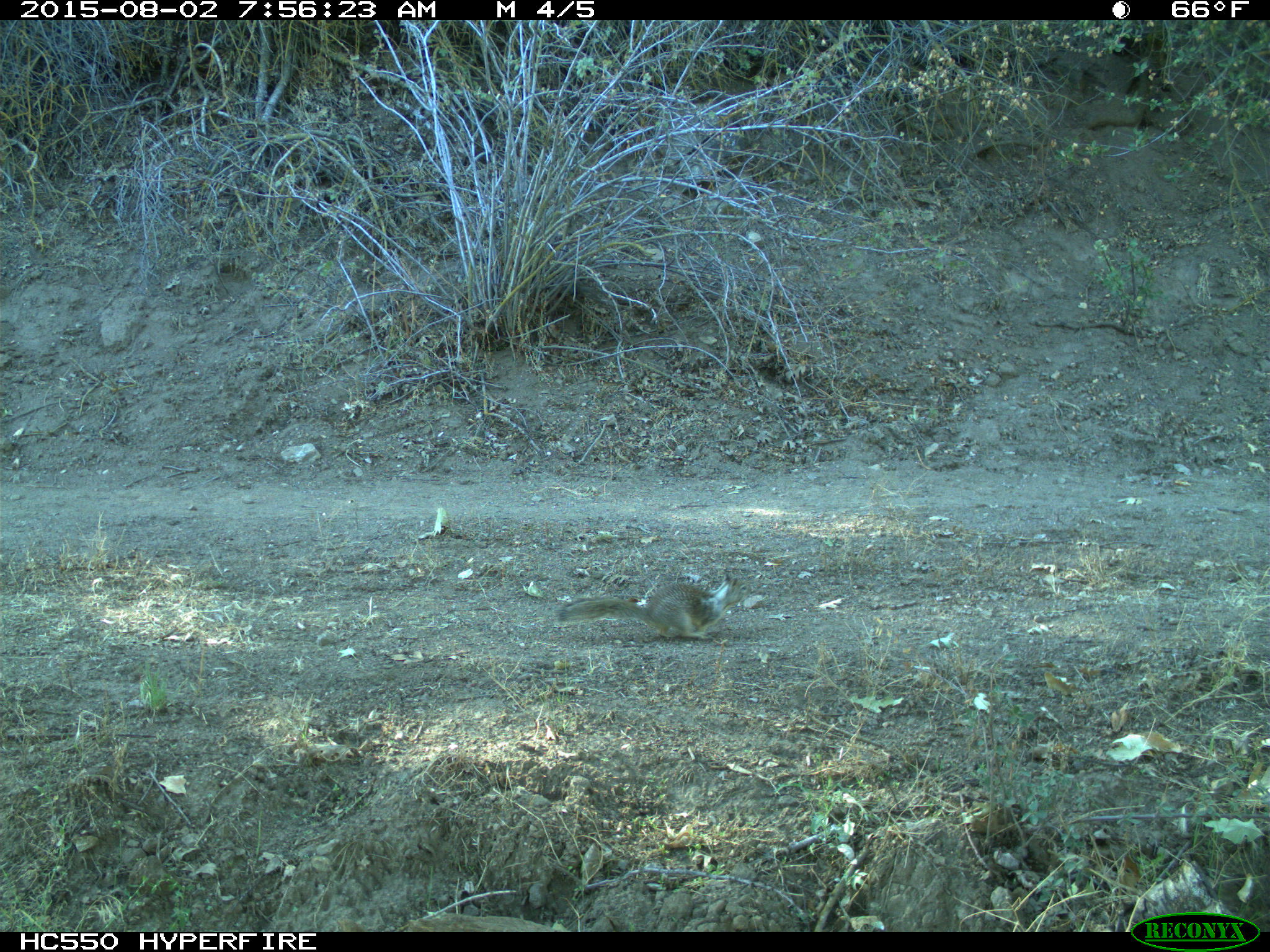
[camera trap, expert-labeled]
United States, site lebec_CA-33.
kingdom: Animalia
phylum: Chordata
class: Mammalia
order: Rodentia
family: Sciuridae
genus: Otospermophilus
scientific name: Otospermophilus beecheyi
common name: california ground squirrel